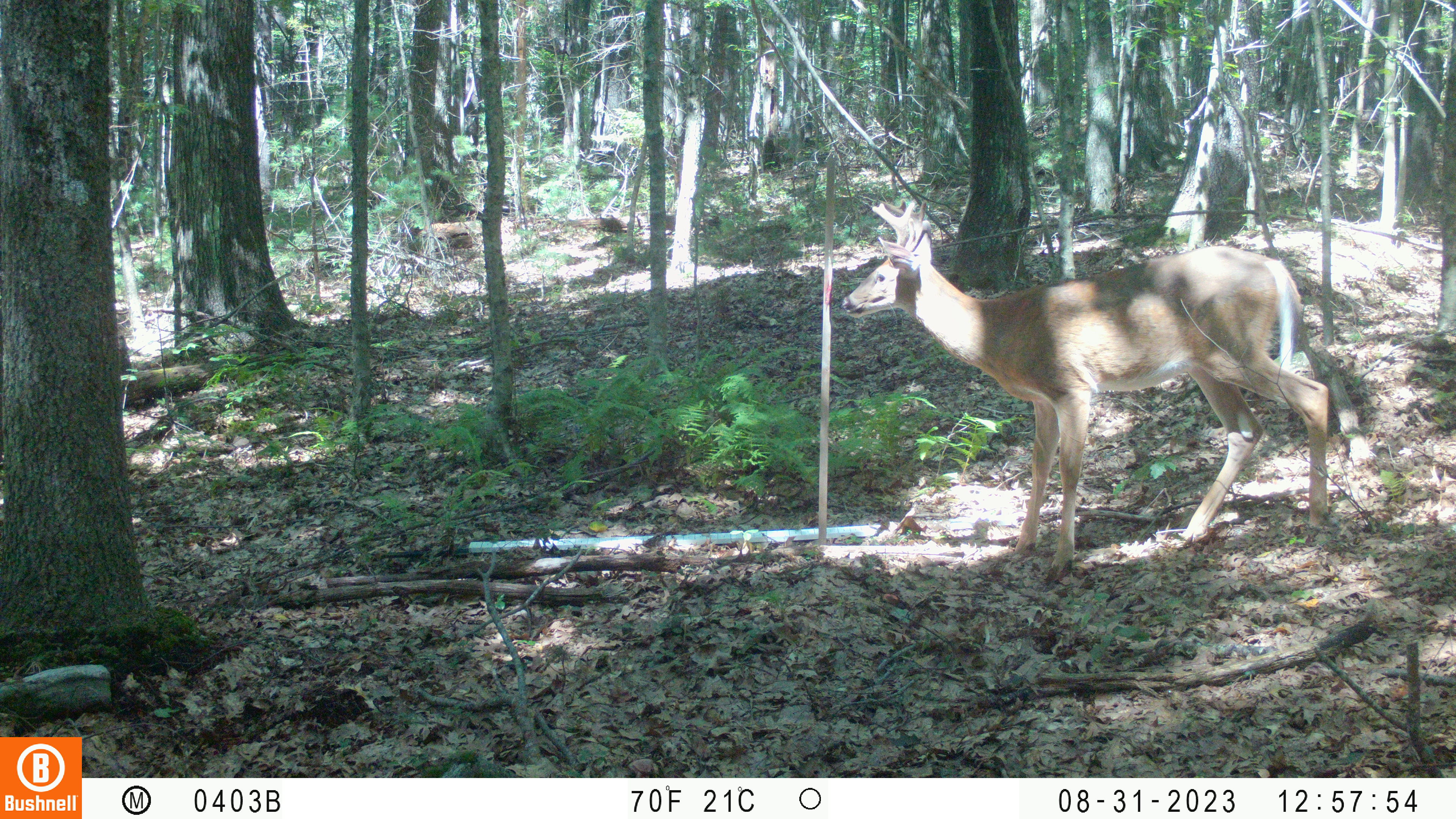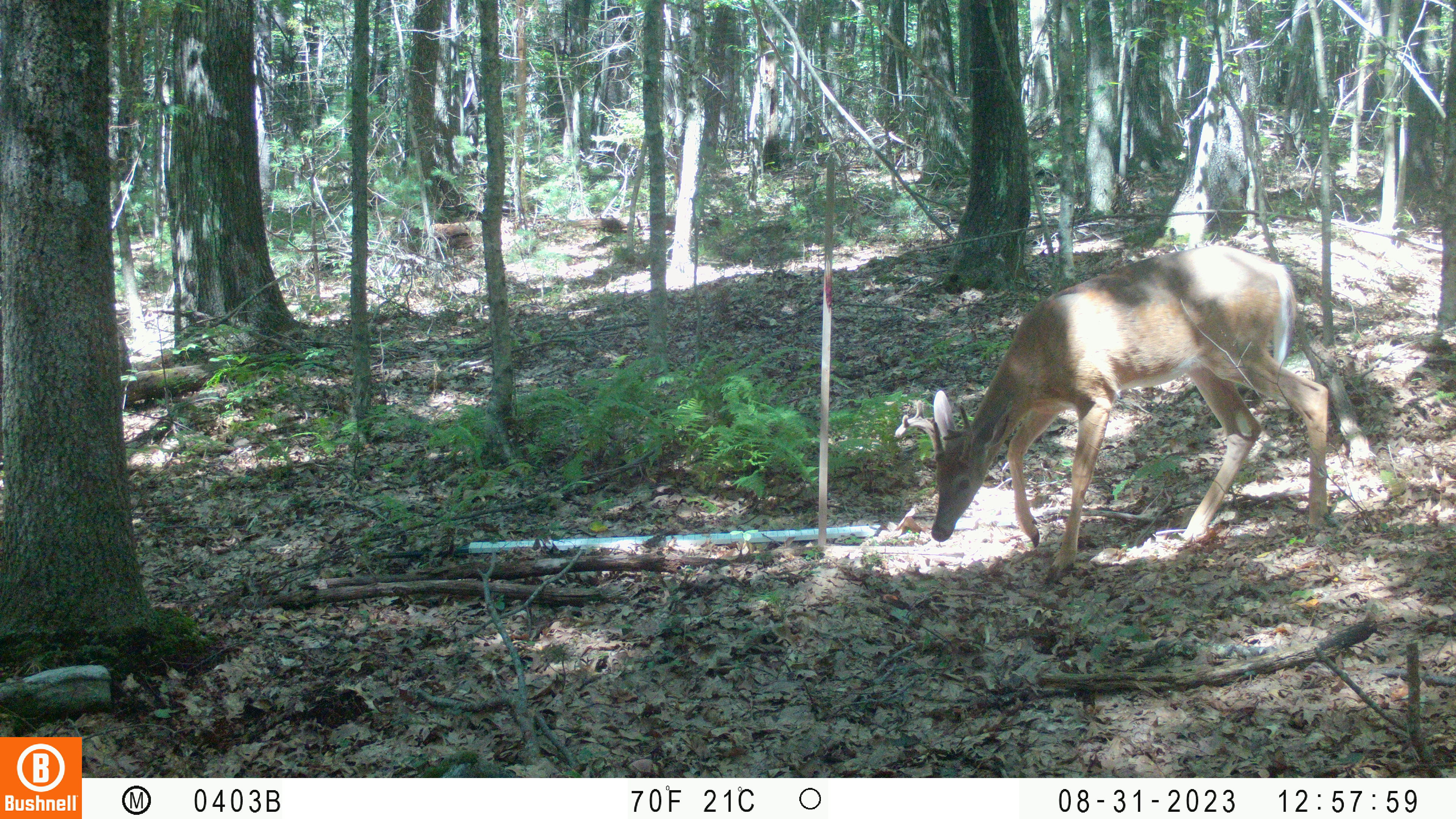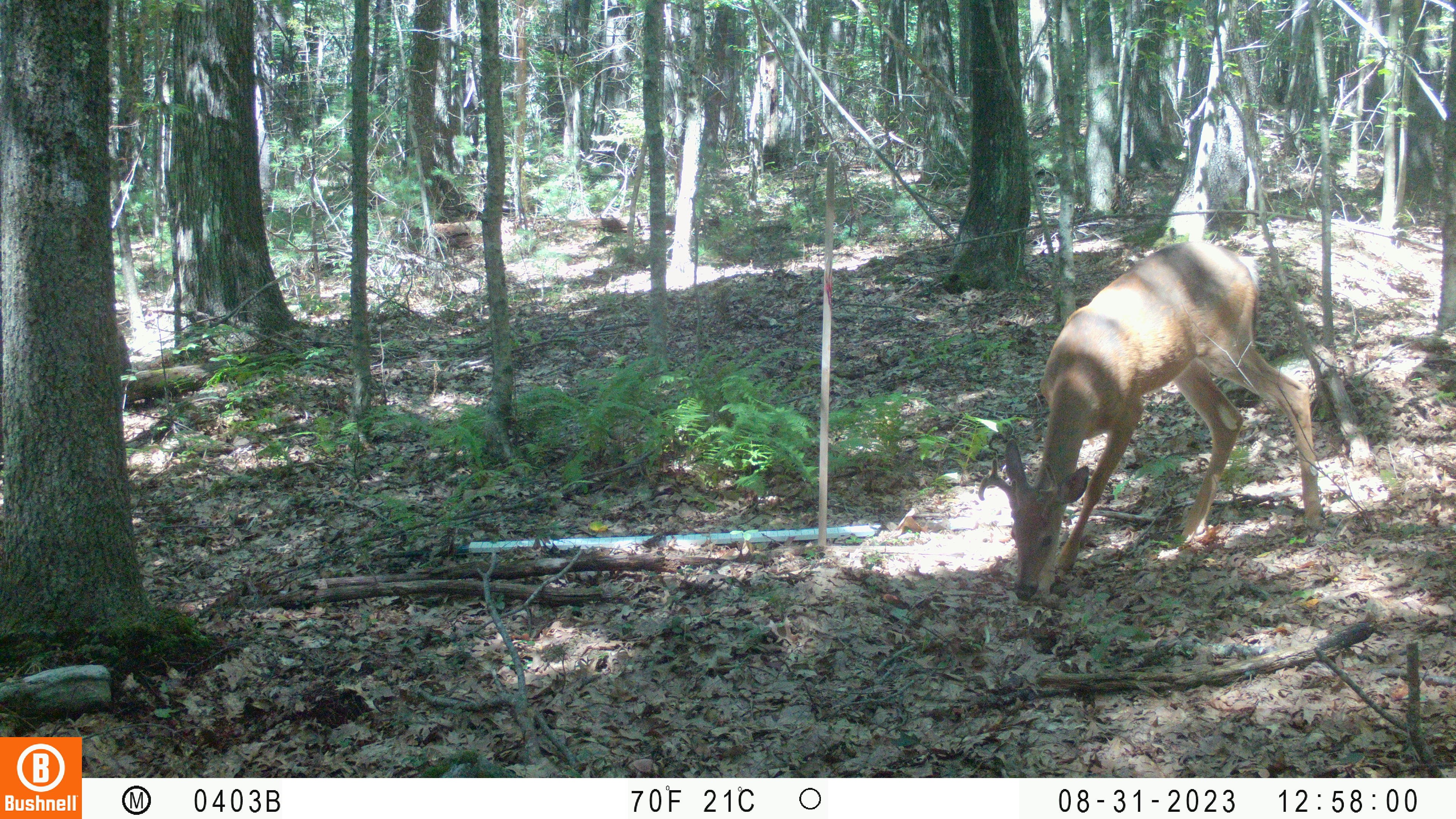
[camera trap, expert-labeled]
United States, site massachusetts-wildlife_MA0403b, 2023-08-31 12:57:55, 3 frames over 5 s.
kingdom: Animalia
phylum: Chordata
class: Mammalia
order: Artiodactyla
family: Cervidae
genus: Odocoileus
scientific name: Odocoileus virginianus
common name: white-tailed deer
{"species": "white-tailed deer (Odocoileus virginianus)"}